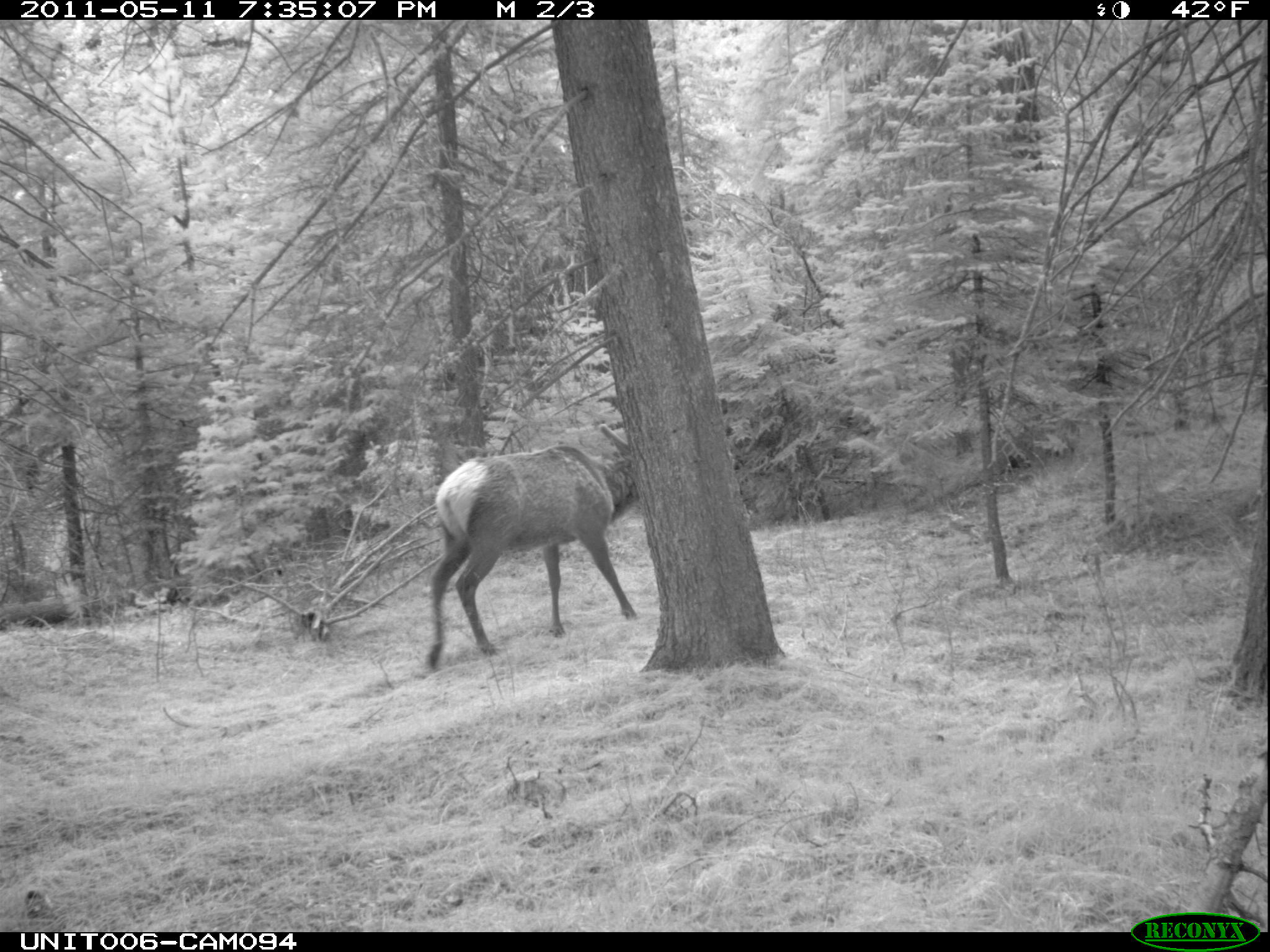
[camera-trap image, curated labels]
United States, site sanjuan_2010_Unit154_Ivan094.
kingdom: Animalia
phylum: Chordata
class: Mammalia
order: Artiodactyla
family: Cervidae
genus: Cervus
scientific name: Cervus elaphus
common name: red deer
Cervus elaphus (red deer).